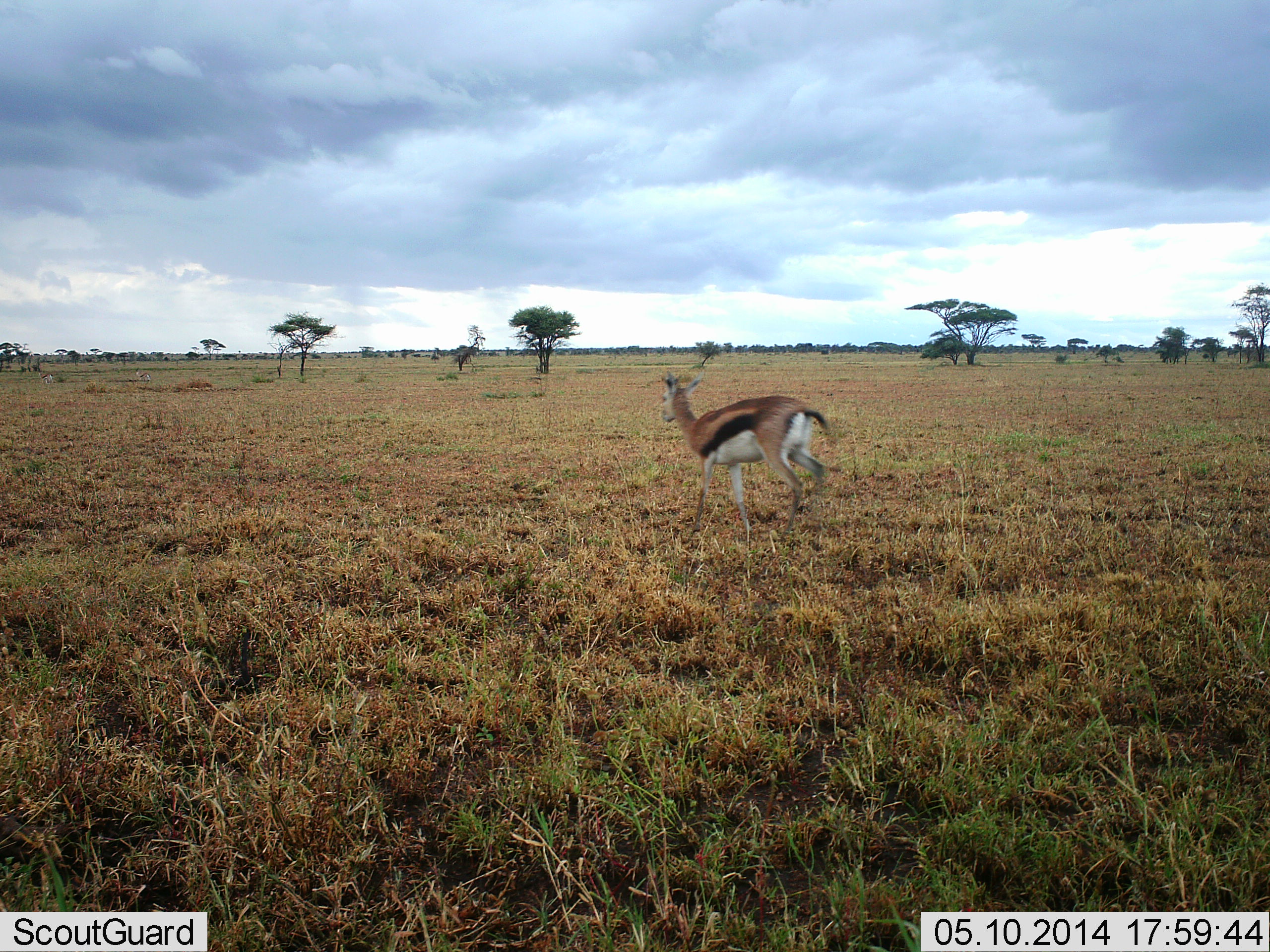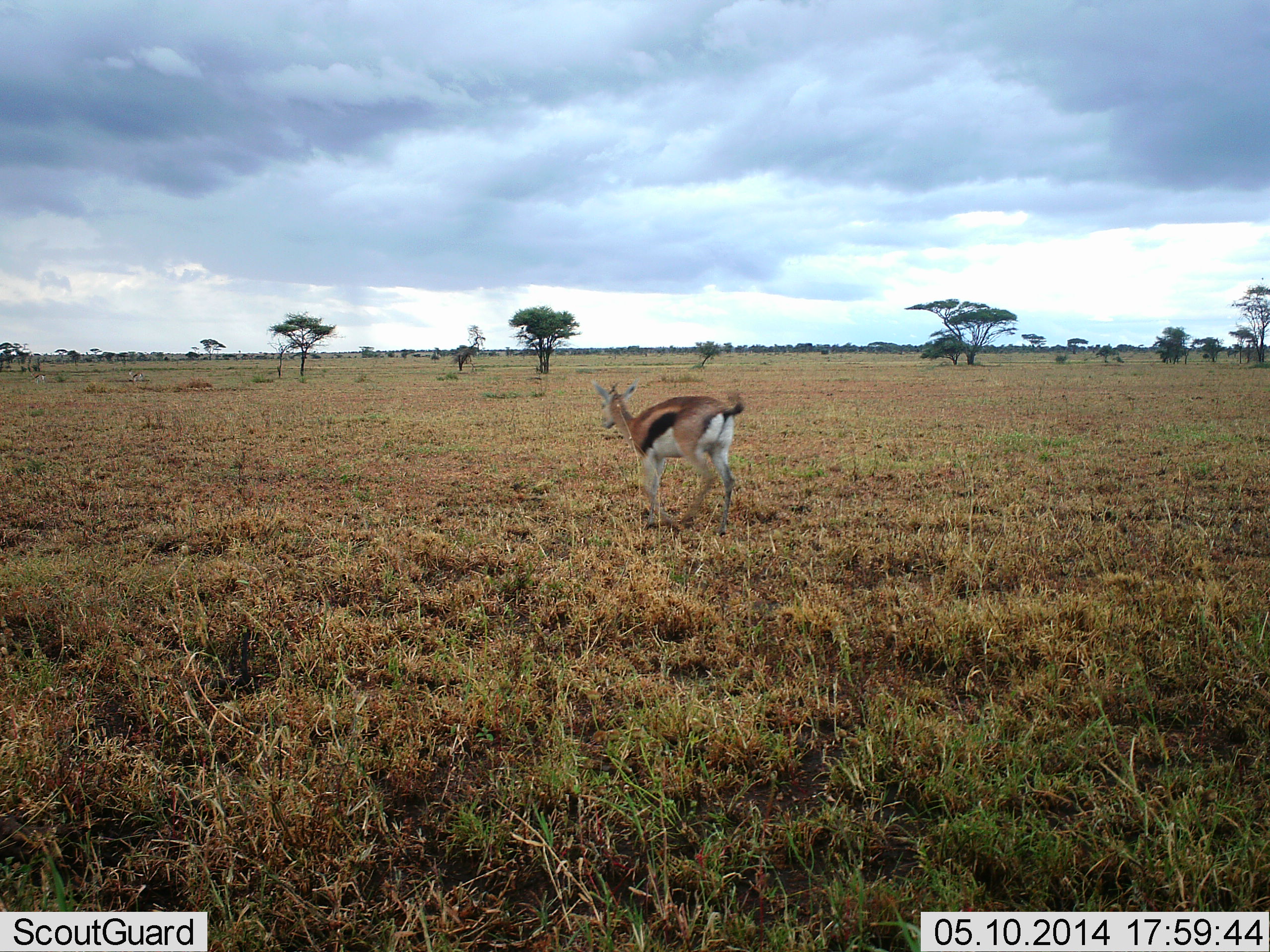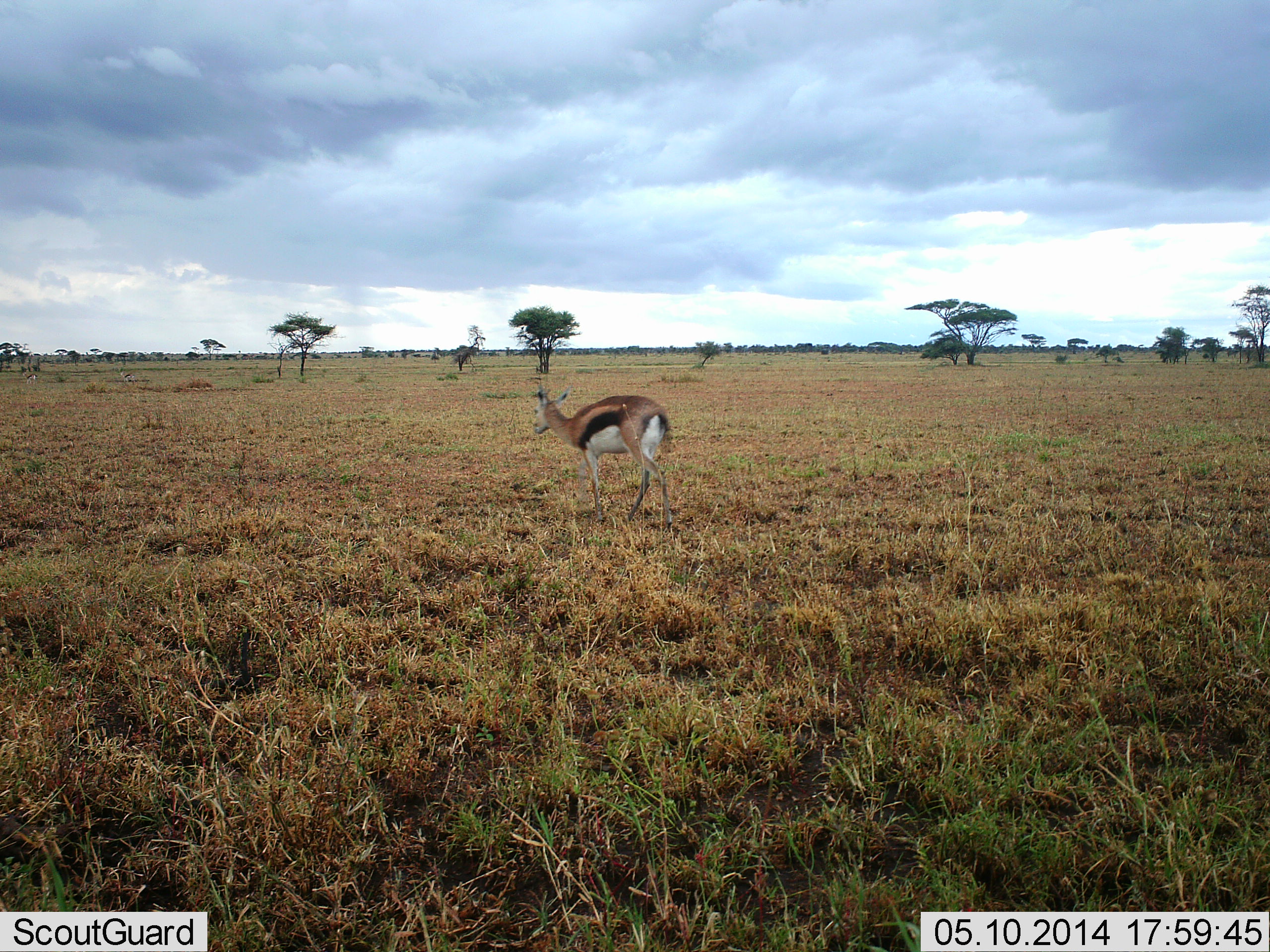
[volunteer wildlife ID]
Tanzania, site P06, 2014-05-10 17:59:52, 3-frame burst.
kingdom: Animalia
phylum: Chordata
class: Mammalia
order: Artiodactyla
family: Bovidae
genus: Eudorcas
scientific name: Eudorcas thomsonii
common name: thomson's gazelle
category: gazellethomsons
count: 1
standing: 10%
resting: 0%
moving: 90%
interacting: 0%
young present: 10%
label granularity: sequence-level